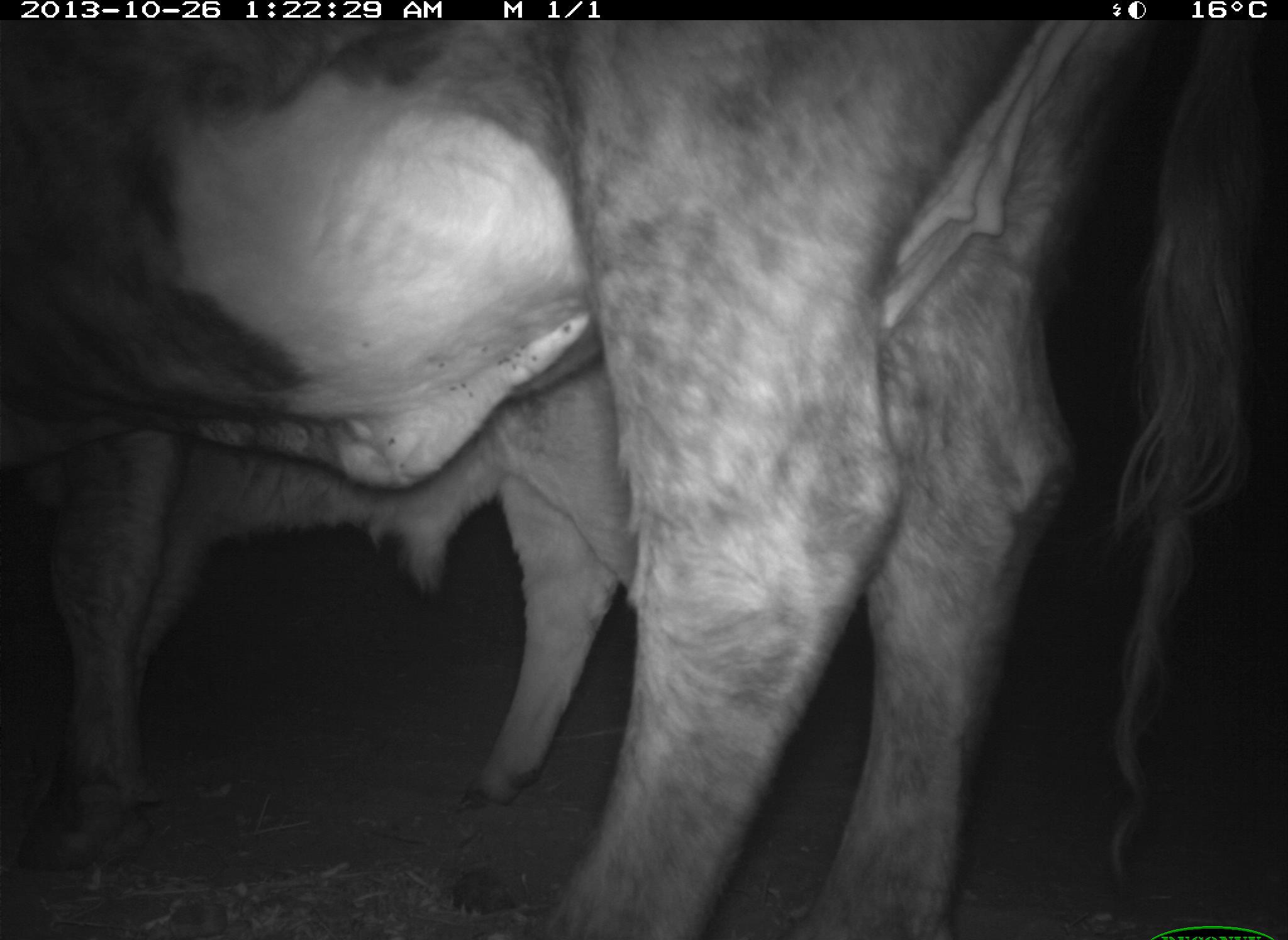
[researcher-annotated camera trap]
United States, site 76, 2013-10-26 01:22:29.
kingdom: Animalia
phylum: Chordata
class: Mammalia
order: Artiodactyla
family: Bovidae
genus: Bos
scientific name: Bos taurus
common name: cow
Cow (Bos taurus).